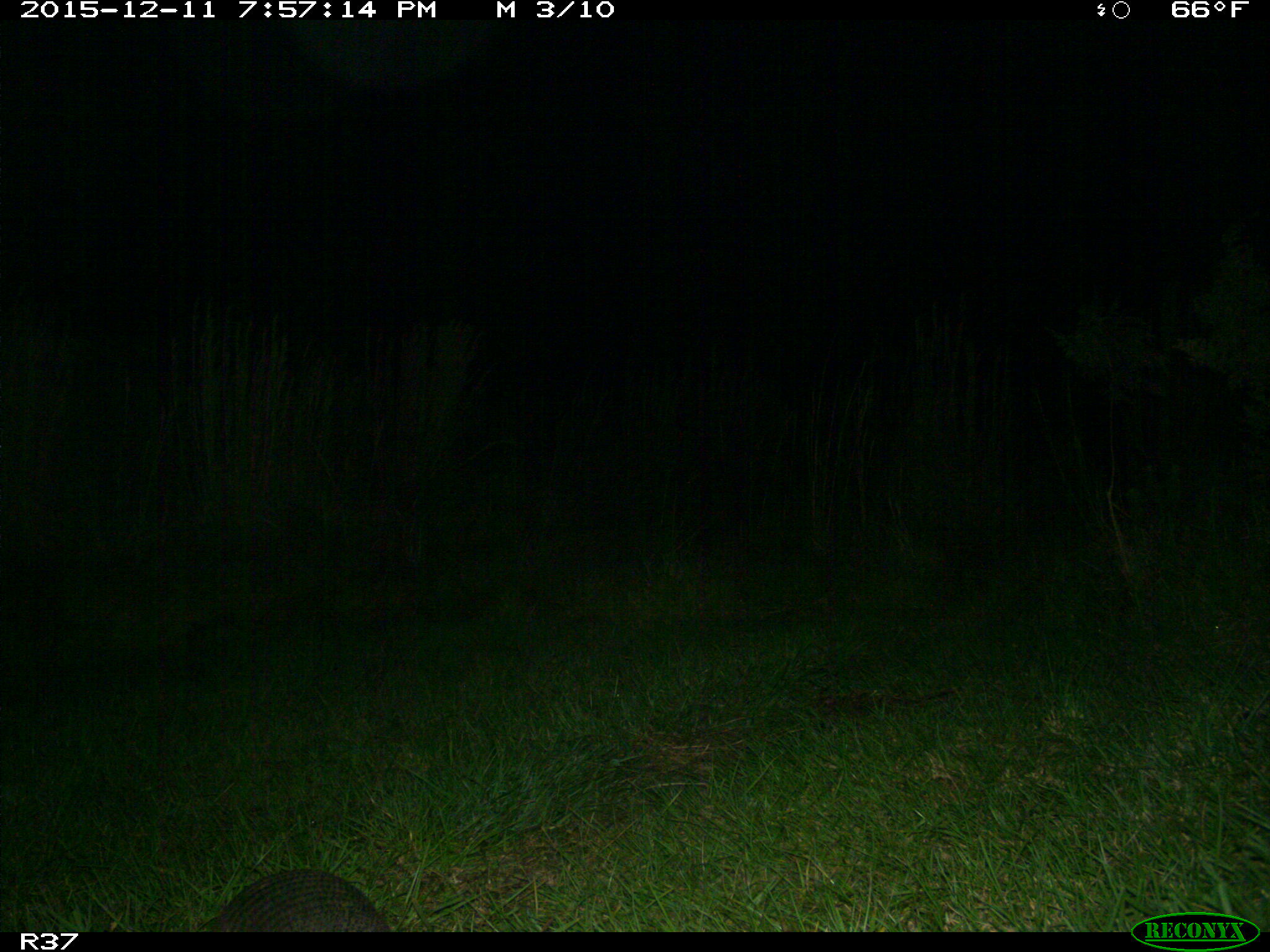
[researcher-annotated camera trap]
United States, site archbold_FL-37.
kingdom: Animalia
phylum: Chordata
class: Mammalia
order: Cingulata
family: Dasypodidae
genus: Dasypus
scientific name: Dasypus novemcinctus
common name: nine-banded armadillo